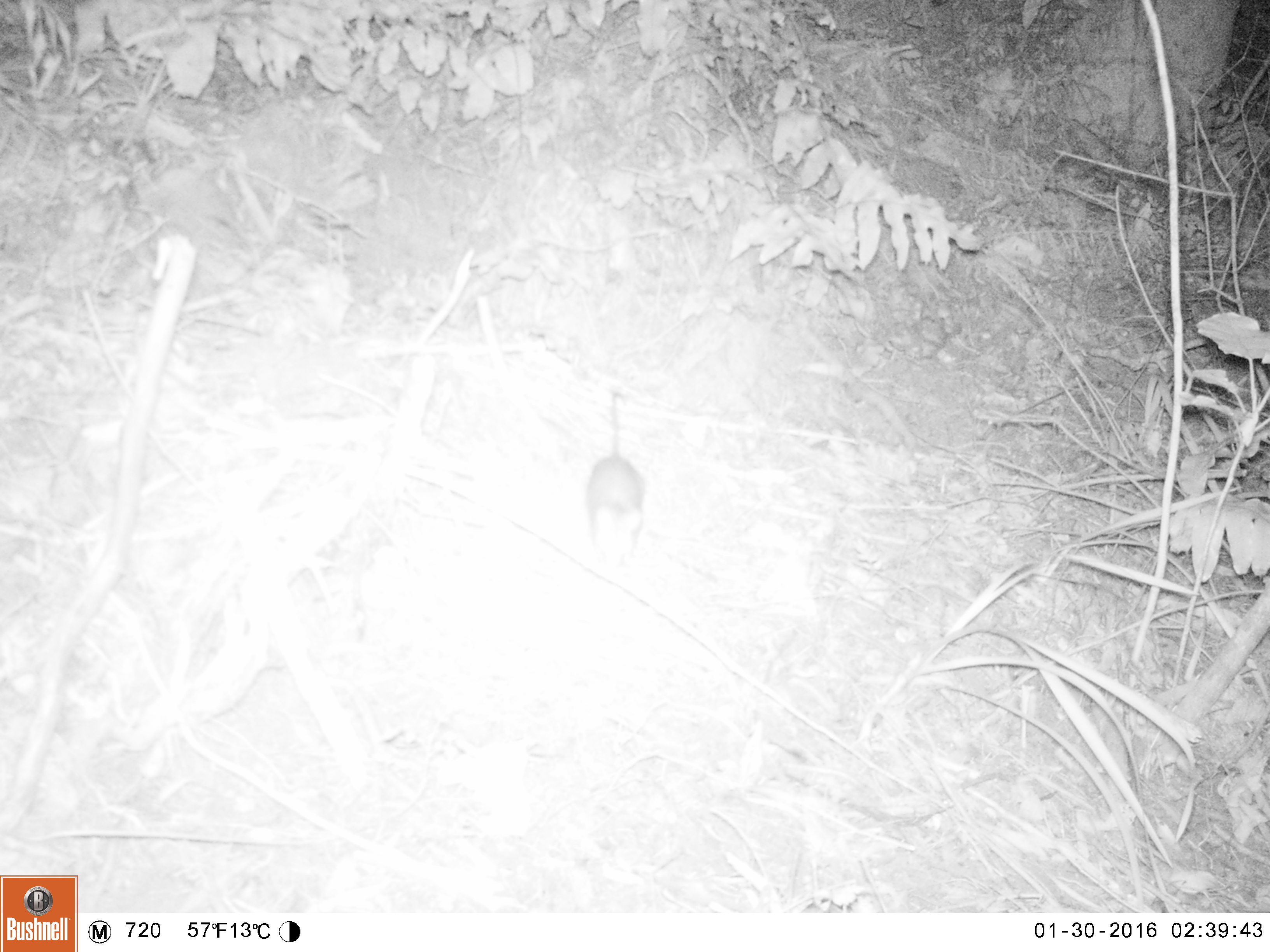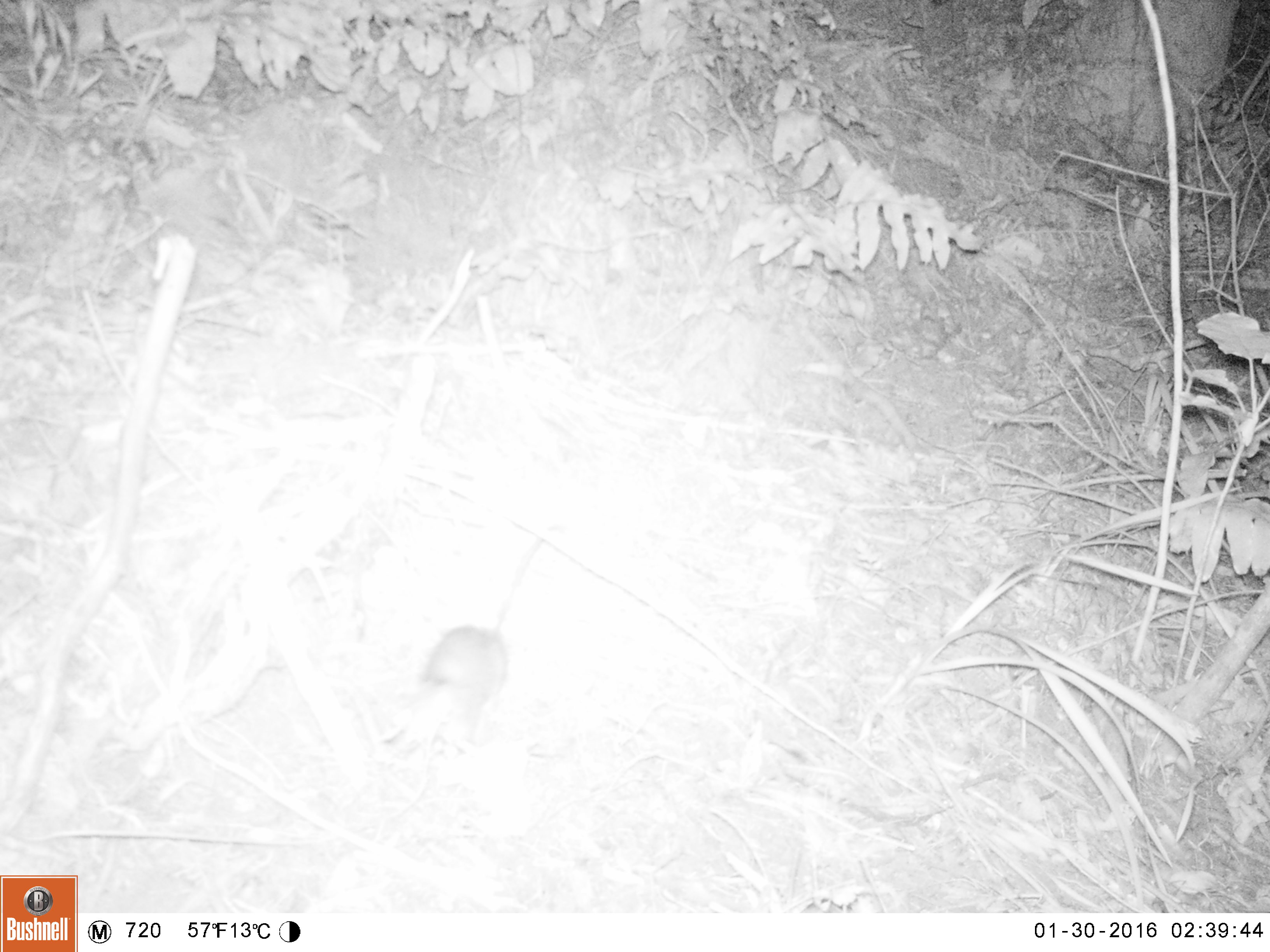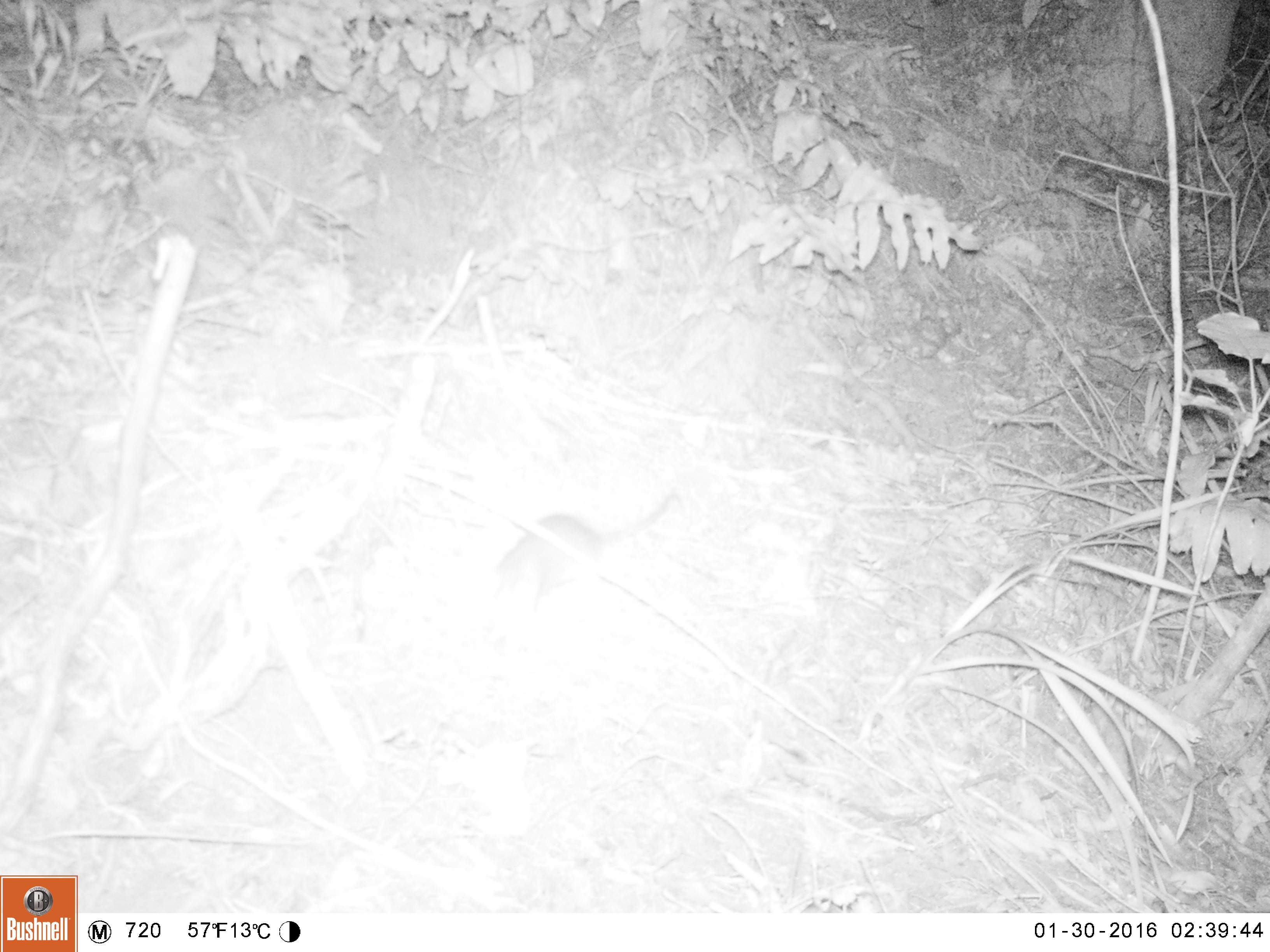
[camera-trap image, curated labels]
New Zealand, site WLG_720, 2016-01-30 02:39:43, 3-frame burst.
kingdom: Animalia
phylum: Chordata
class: Mammalia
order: Rodentia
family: Muridae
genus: Rattus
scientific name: Rattus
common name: rat